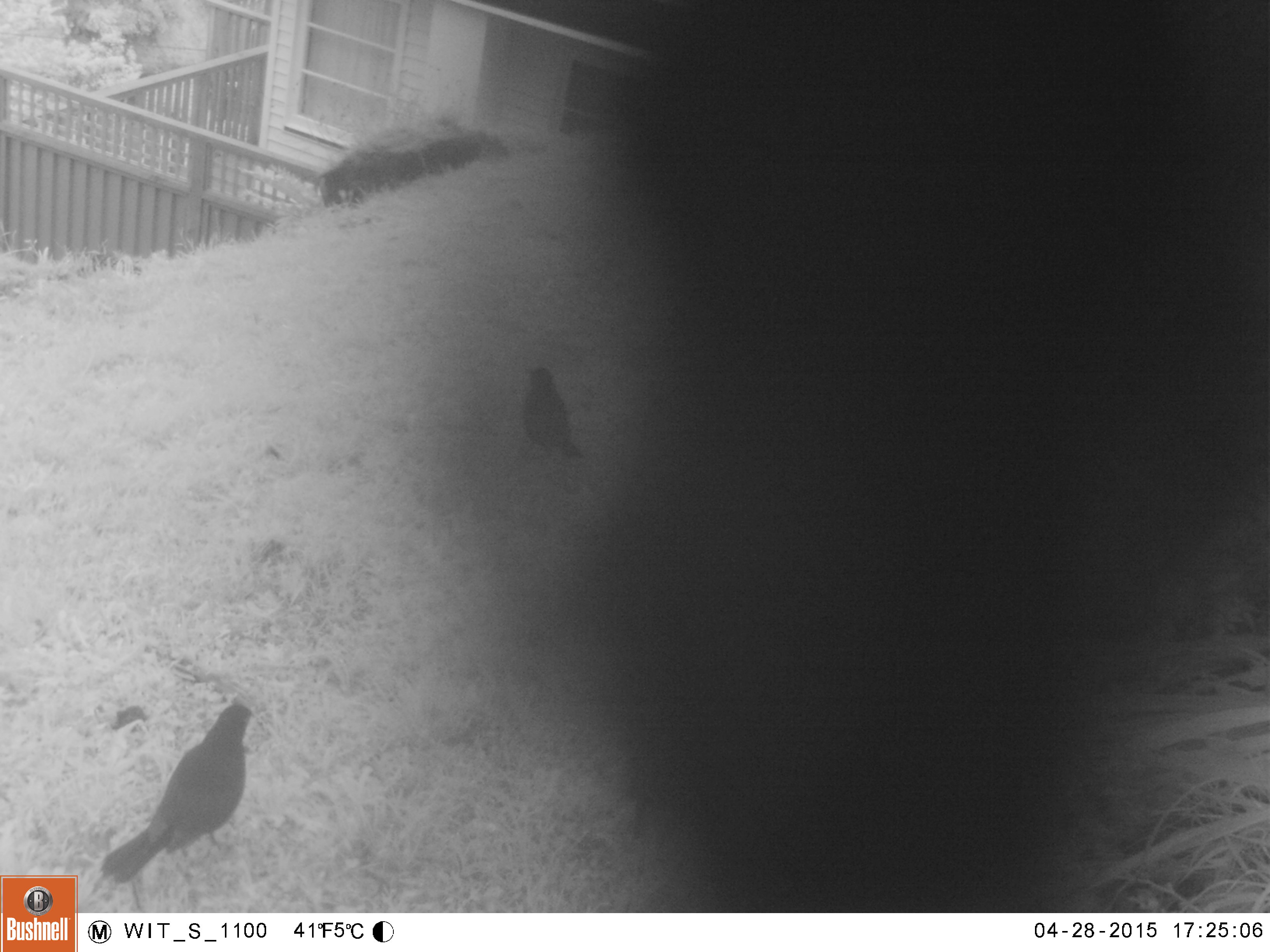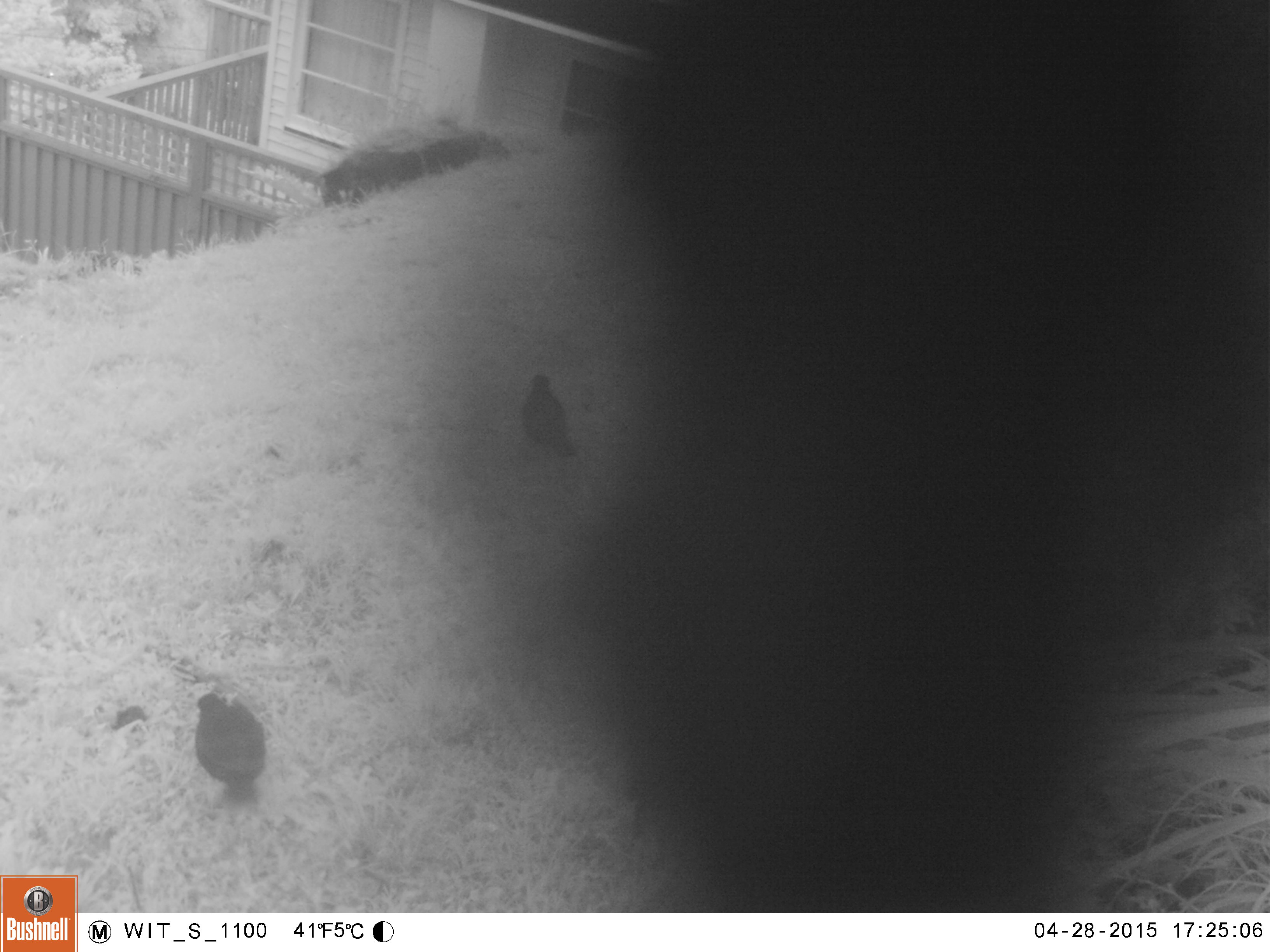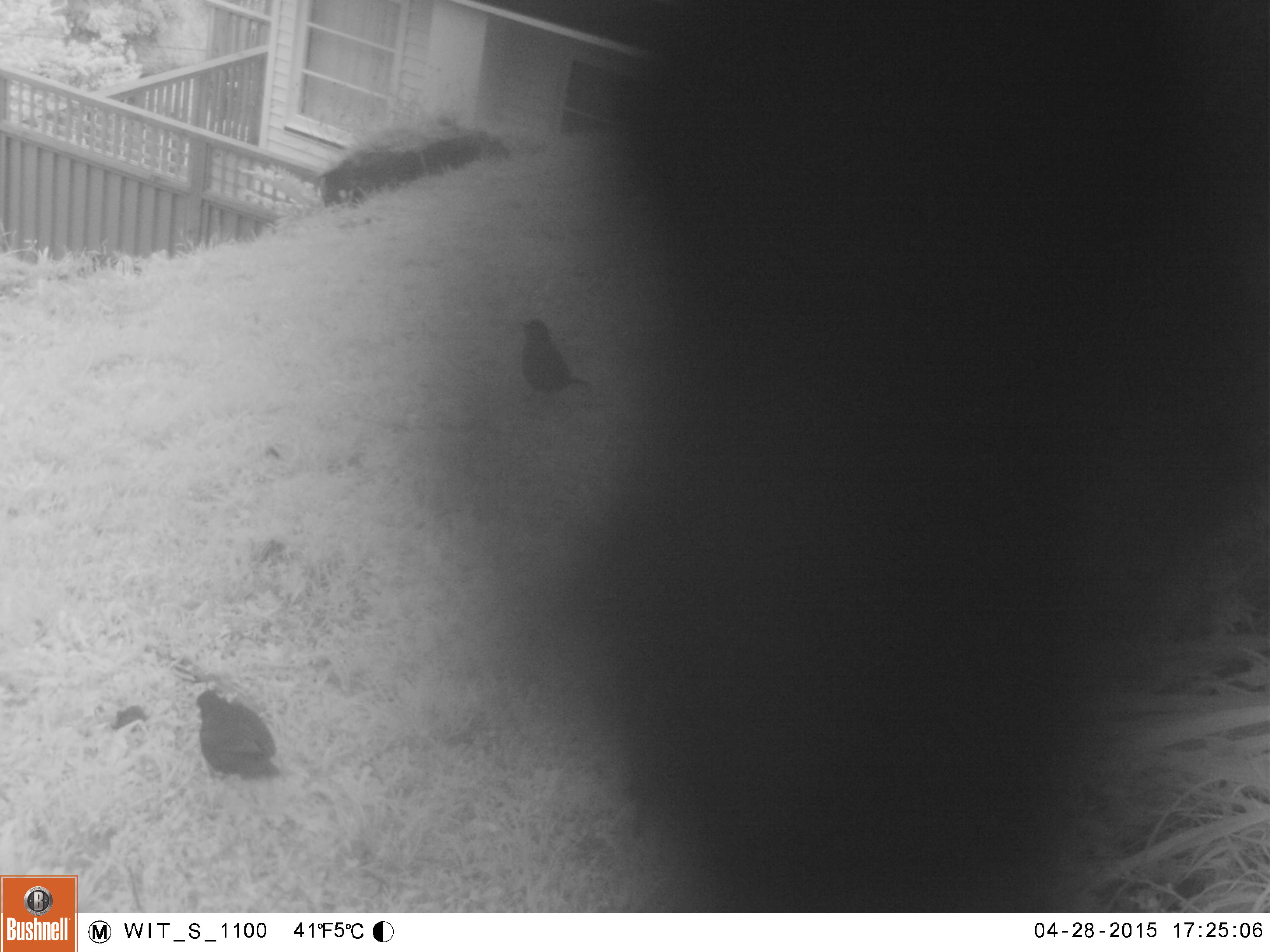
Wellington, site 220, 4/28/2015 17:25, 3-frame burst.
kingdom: Animalia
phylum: Chordata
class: Aves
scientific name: Aves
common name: bird